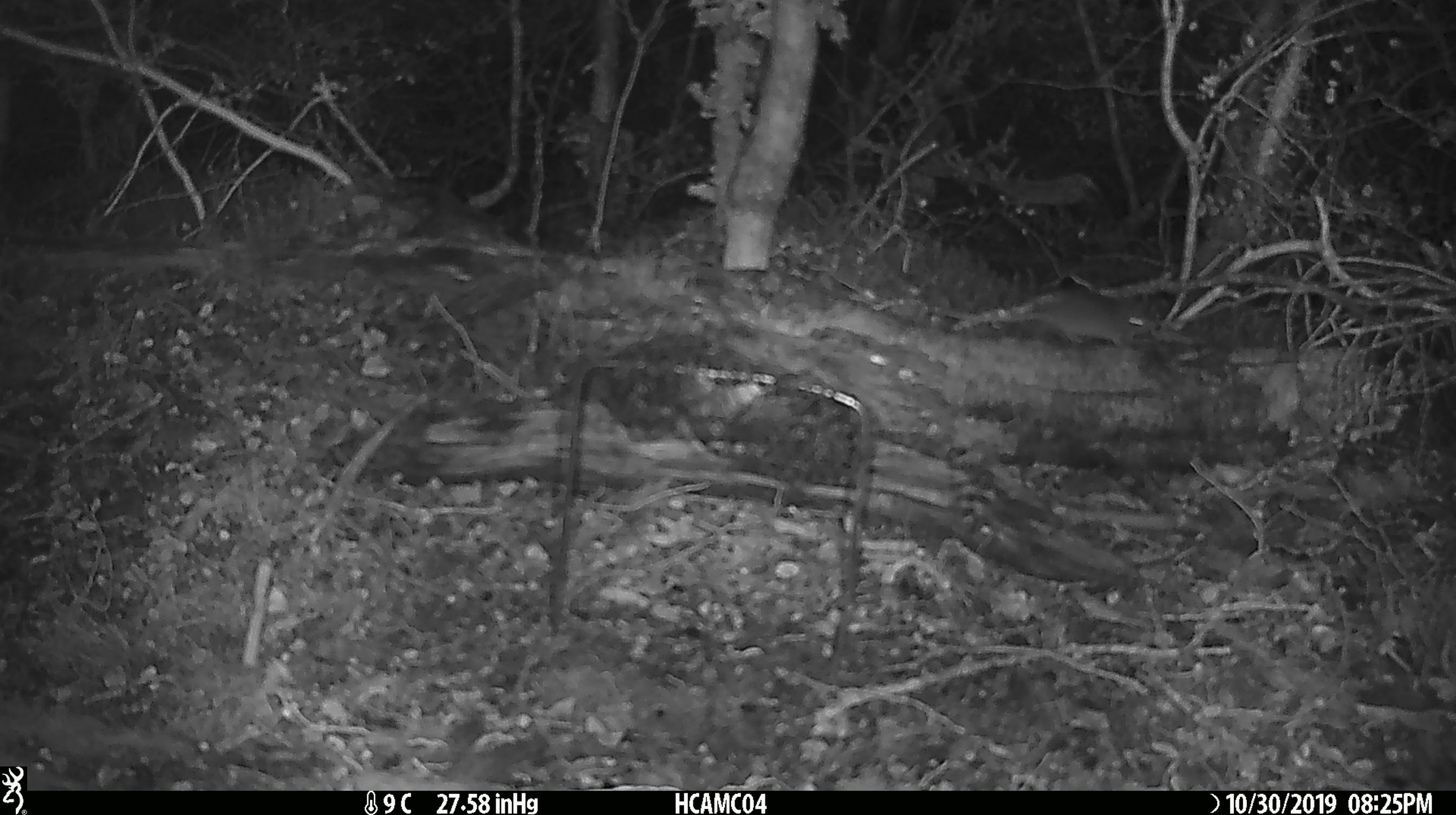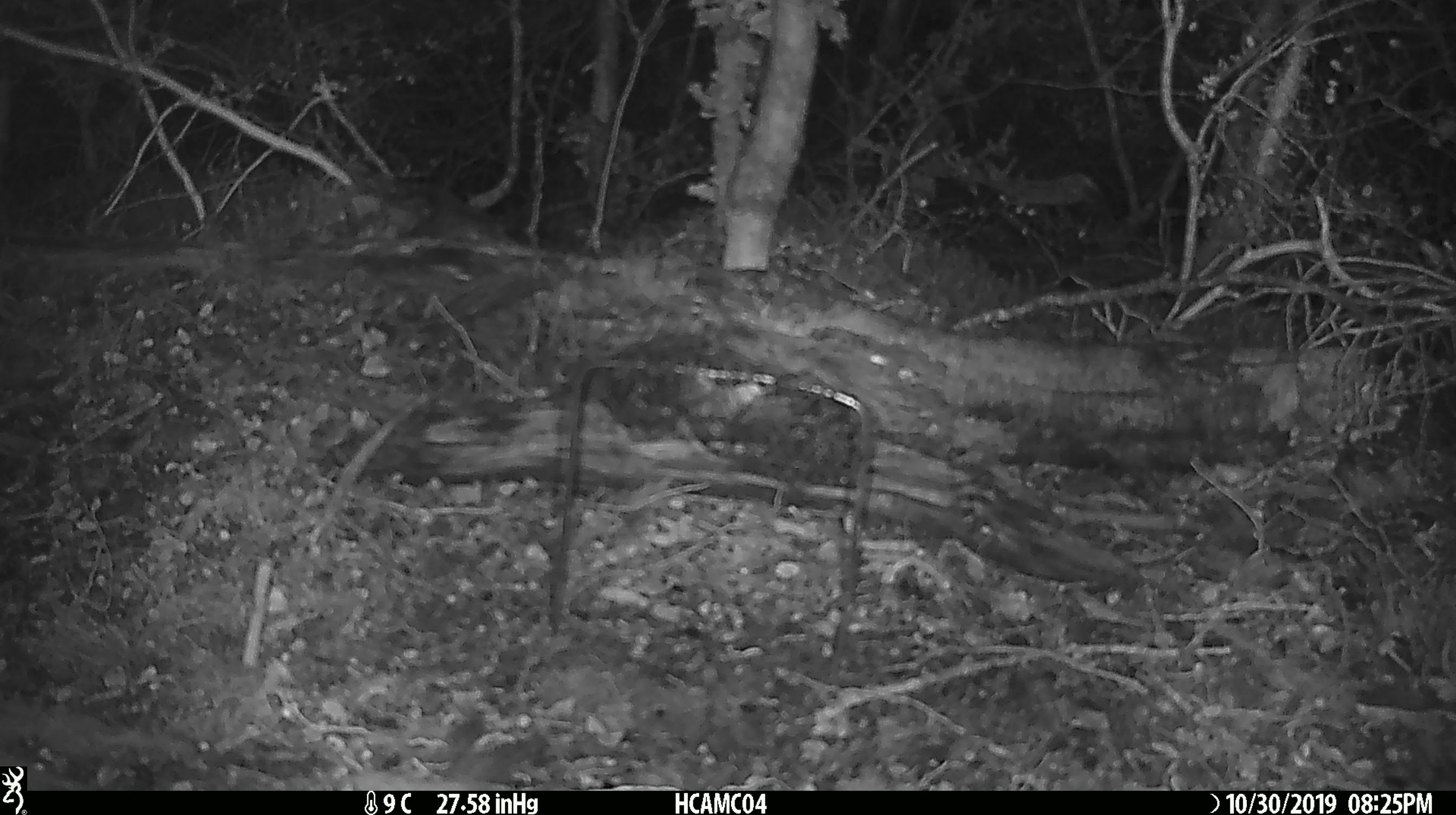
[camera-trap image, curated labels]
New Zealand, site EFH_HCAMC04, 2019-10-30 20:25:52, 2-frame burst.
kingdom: Animalia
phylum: Chordata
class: Mammalia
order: Rodentia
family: Muridae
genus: Mus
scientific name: Mus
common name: mouse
Mouse (Mus).